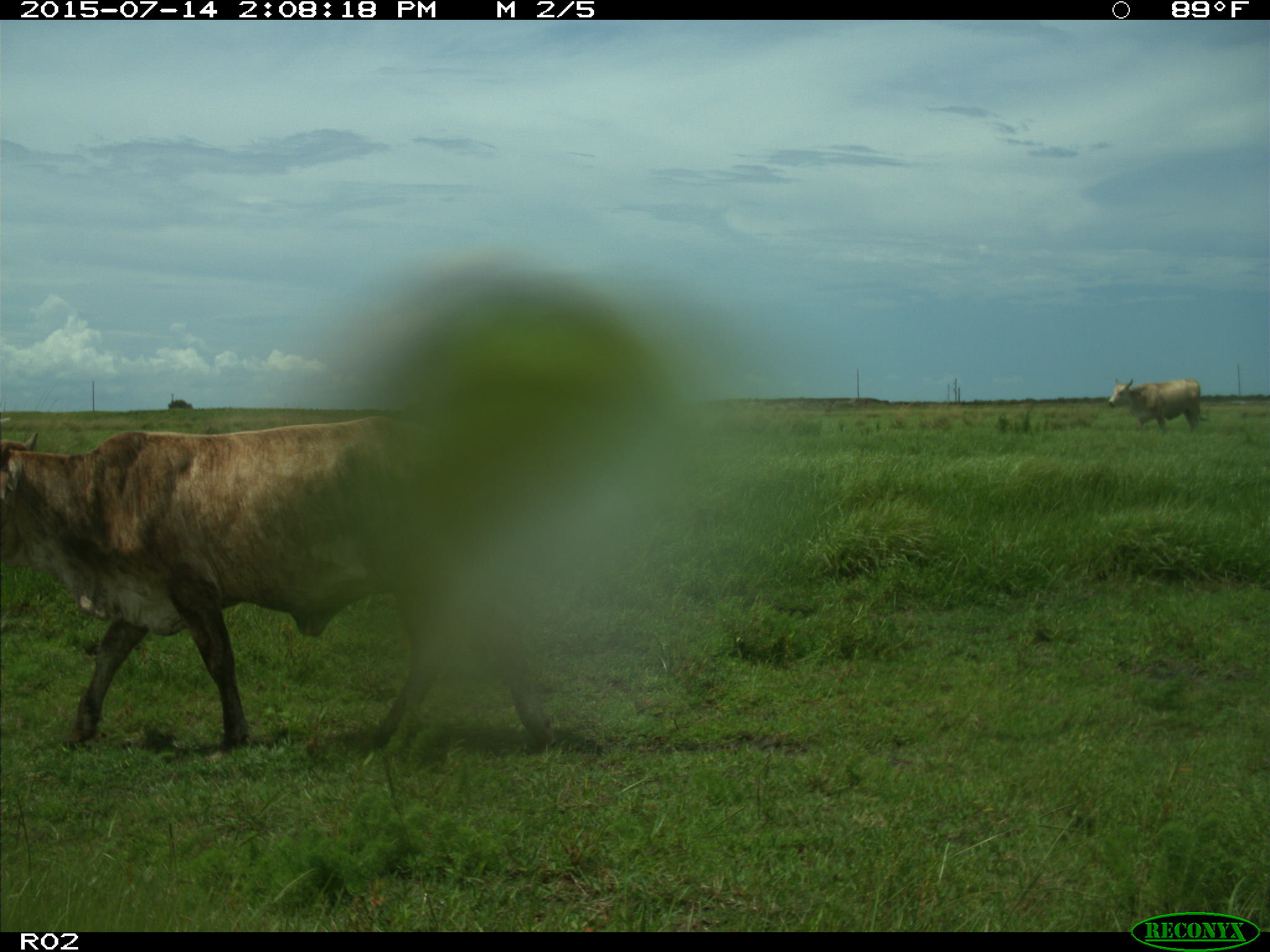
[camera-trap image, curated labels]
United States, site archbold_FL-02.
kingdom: Animalia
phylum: Chordata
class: Mammalia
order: Artiodactyla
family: Bovidae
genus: Bos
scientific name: Bos taurus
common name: domestic cow